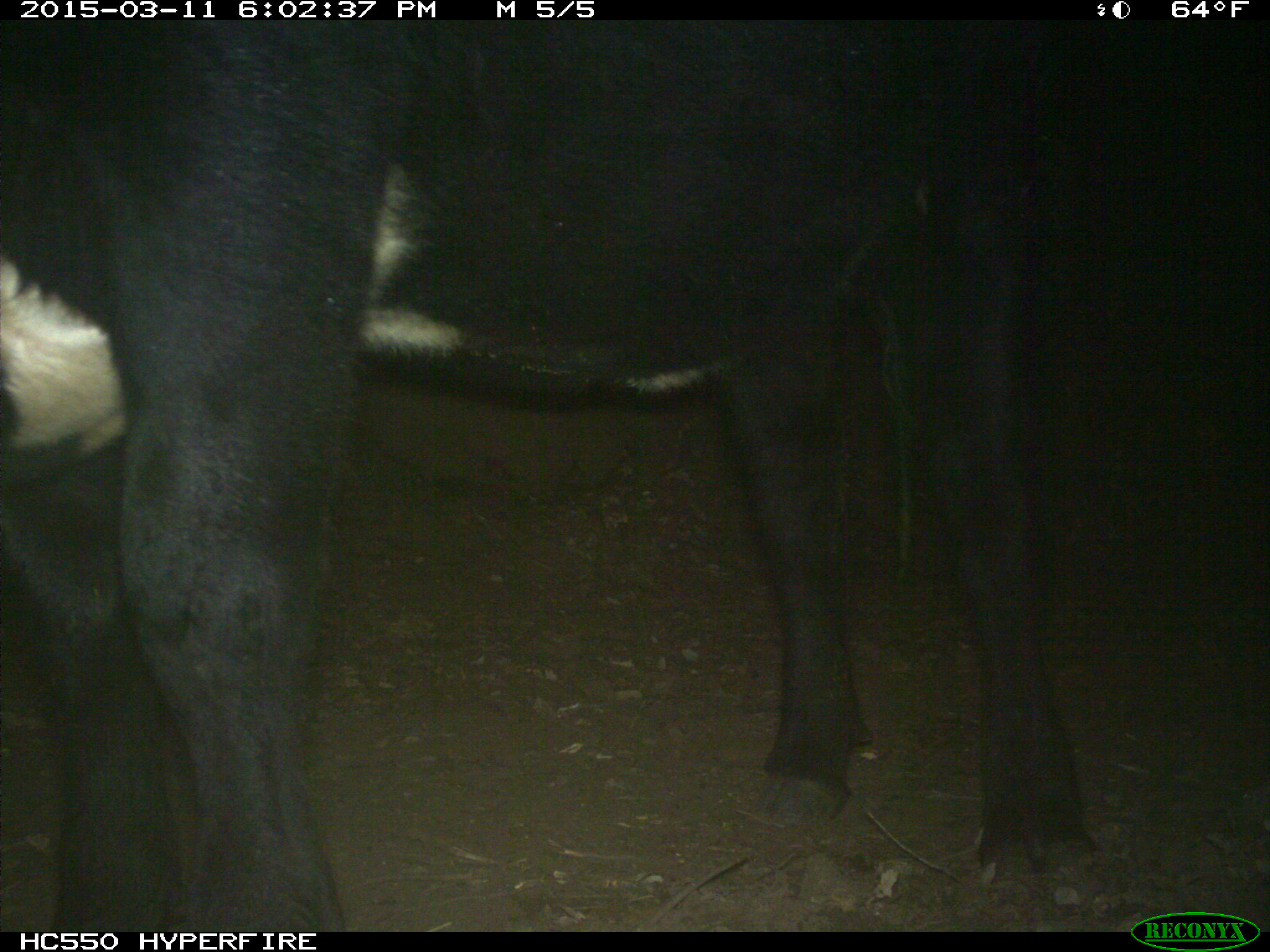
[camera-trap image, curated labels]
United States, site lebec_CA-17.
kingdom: Animalia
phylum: Chordata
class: Mammalia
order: Artiodactyla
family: Bovidae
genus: Bos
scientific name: Bos taurus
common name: domestic cow